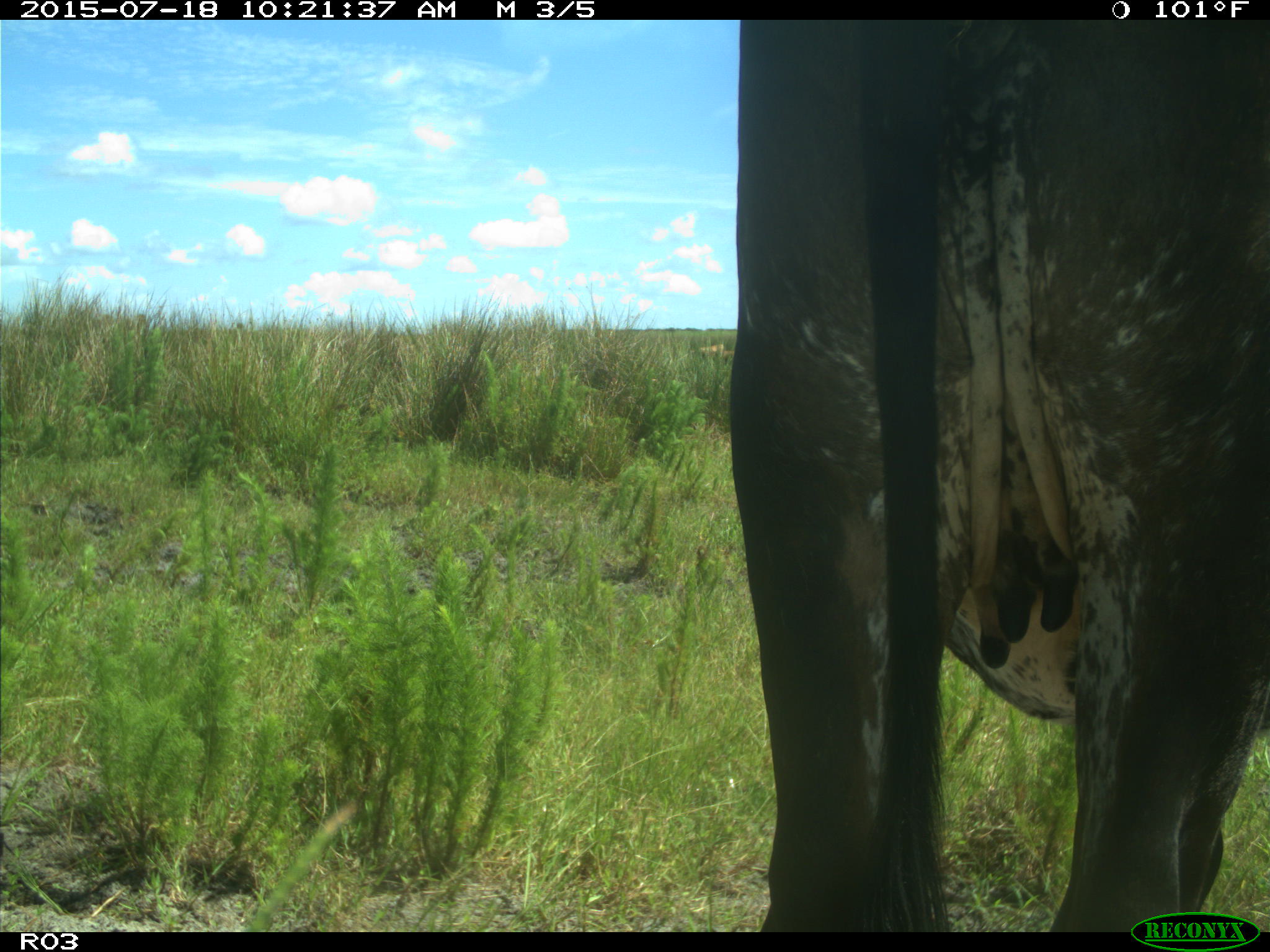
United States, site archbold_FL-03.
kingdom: Animalia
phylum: Chordata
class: Mammalia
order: Artiodactyla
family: Bovidae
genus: Bos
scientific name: Bos taurus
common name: domestic cow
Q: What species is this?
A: Bos taurus (domestic cow).